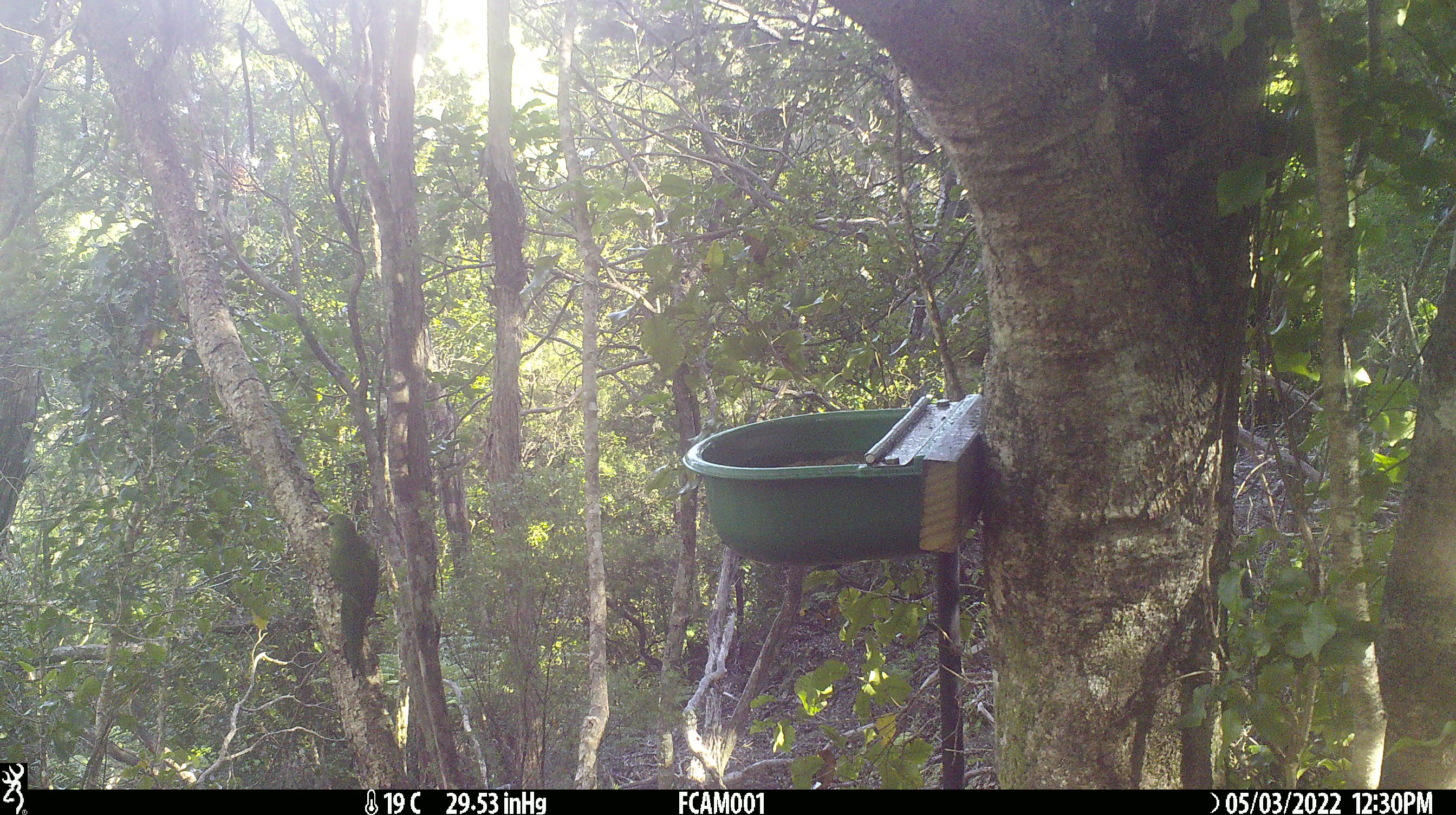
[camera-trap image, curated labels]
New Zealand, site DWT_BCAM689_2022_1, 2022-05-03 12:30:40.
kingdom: Animalia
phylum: Chordata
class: Aves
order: Psittaciformes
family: Psittaculidae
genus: Cyanoramphus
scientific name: Cyanoramphus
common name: parakeet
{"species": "parakeet (Cyanoramphus)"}